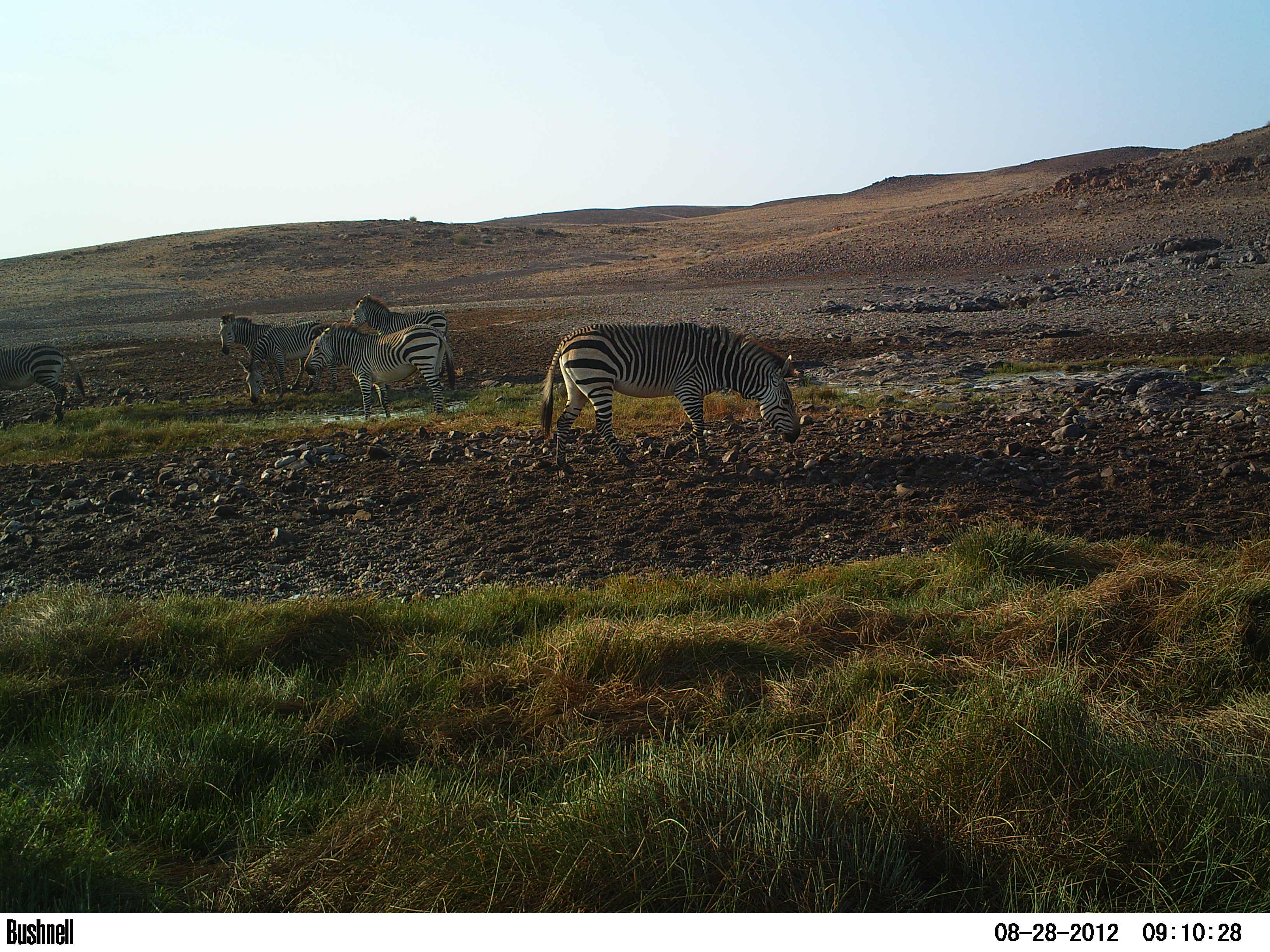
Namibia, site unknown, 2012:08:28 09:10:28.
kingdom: Animalia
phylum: Chordata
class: Mammalia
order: Perissodactyla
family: Equidae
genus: Equus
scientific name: Equus zebra hartmannae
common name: hartmann's mountain zebra